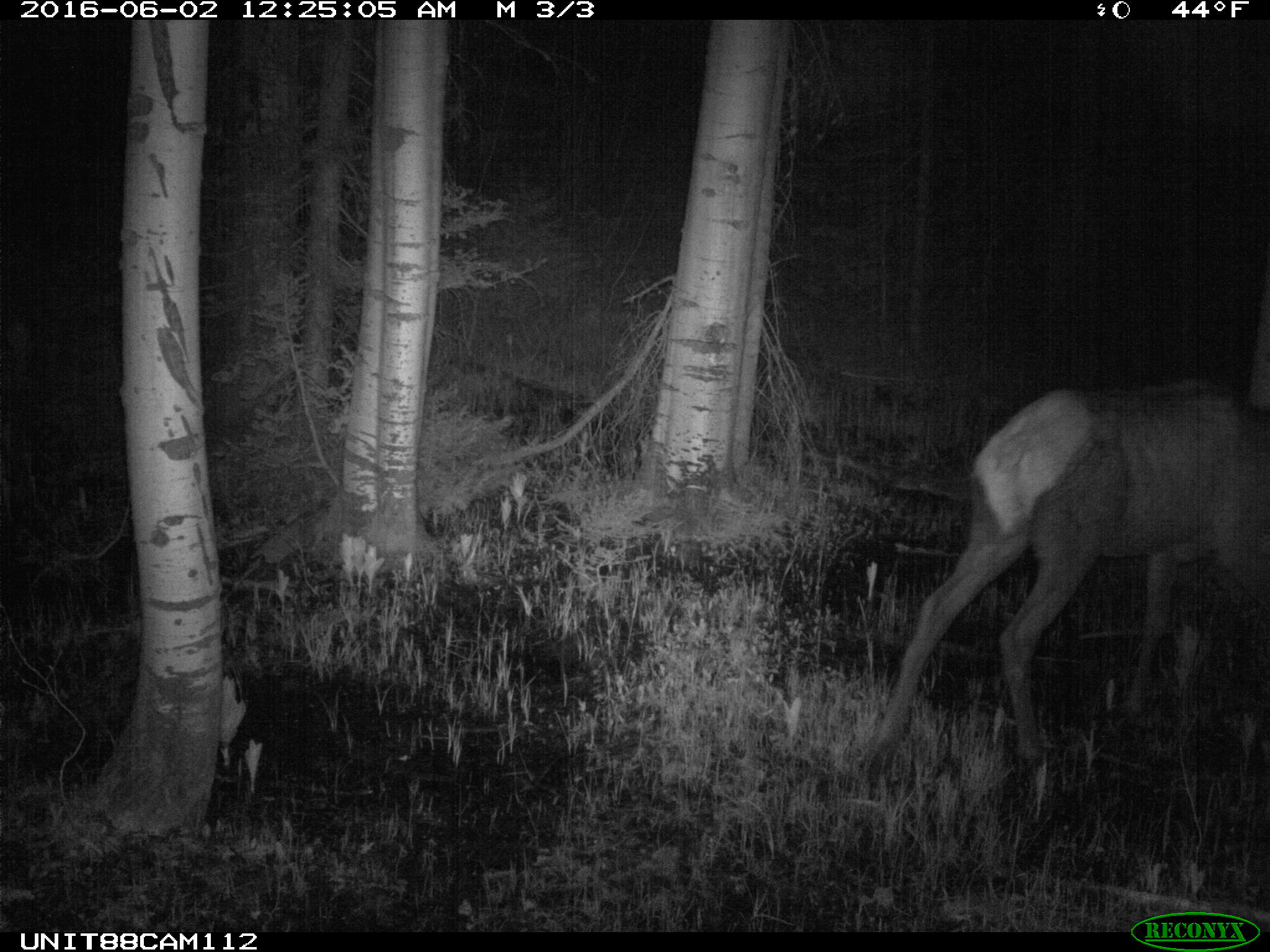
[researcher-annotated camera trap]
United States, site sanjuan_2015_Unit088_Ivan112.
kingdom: Animalia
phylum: Chordata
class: Mammalia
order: Artiodactyla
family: Cervidae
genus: Cervus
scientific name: Cervus elaphus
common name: red deer